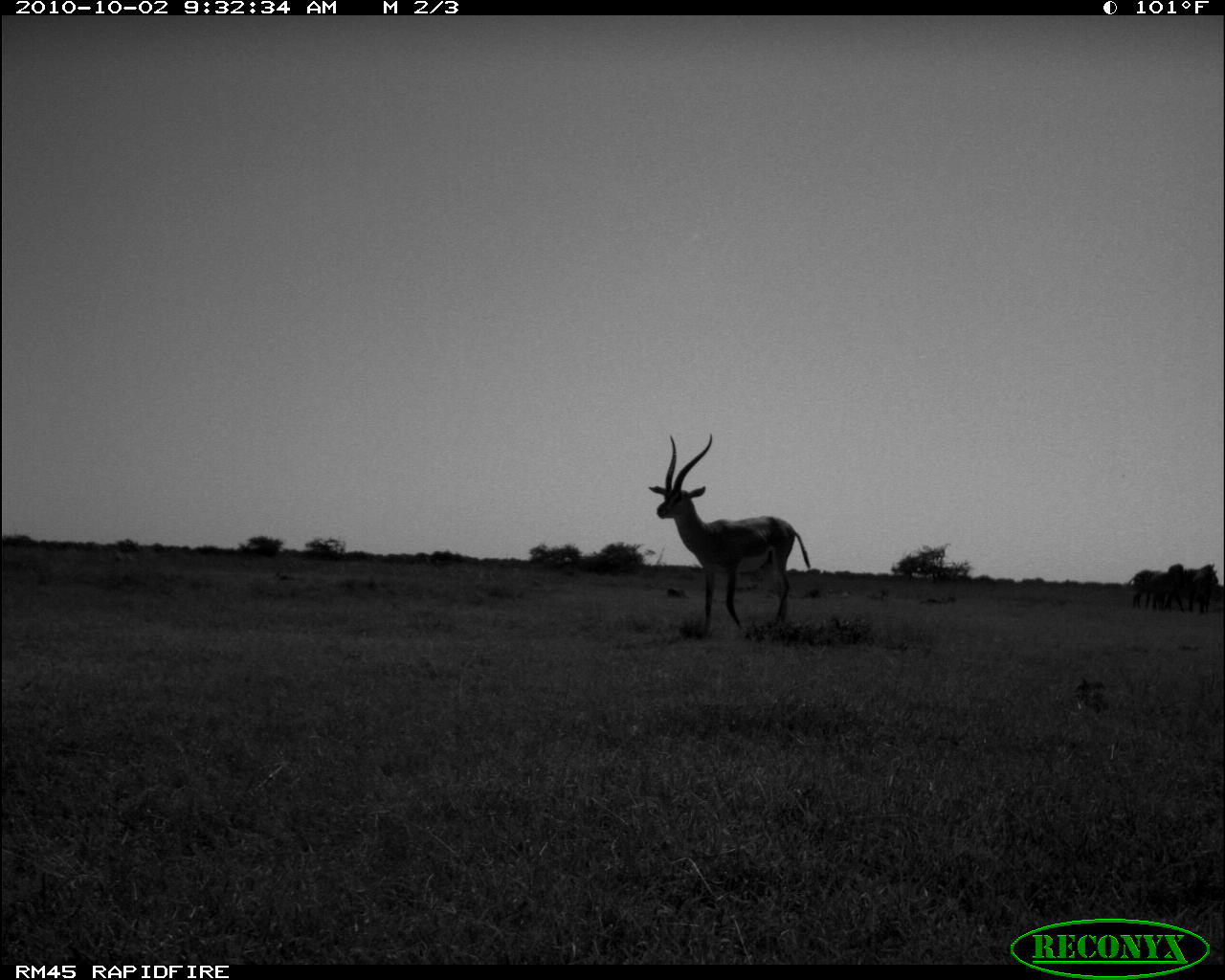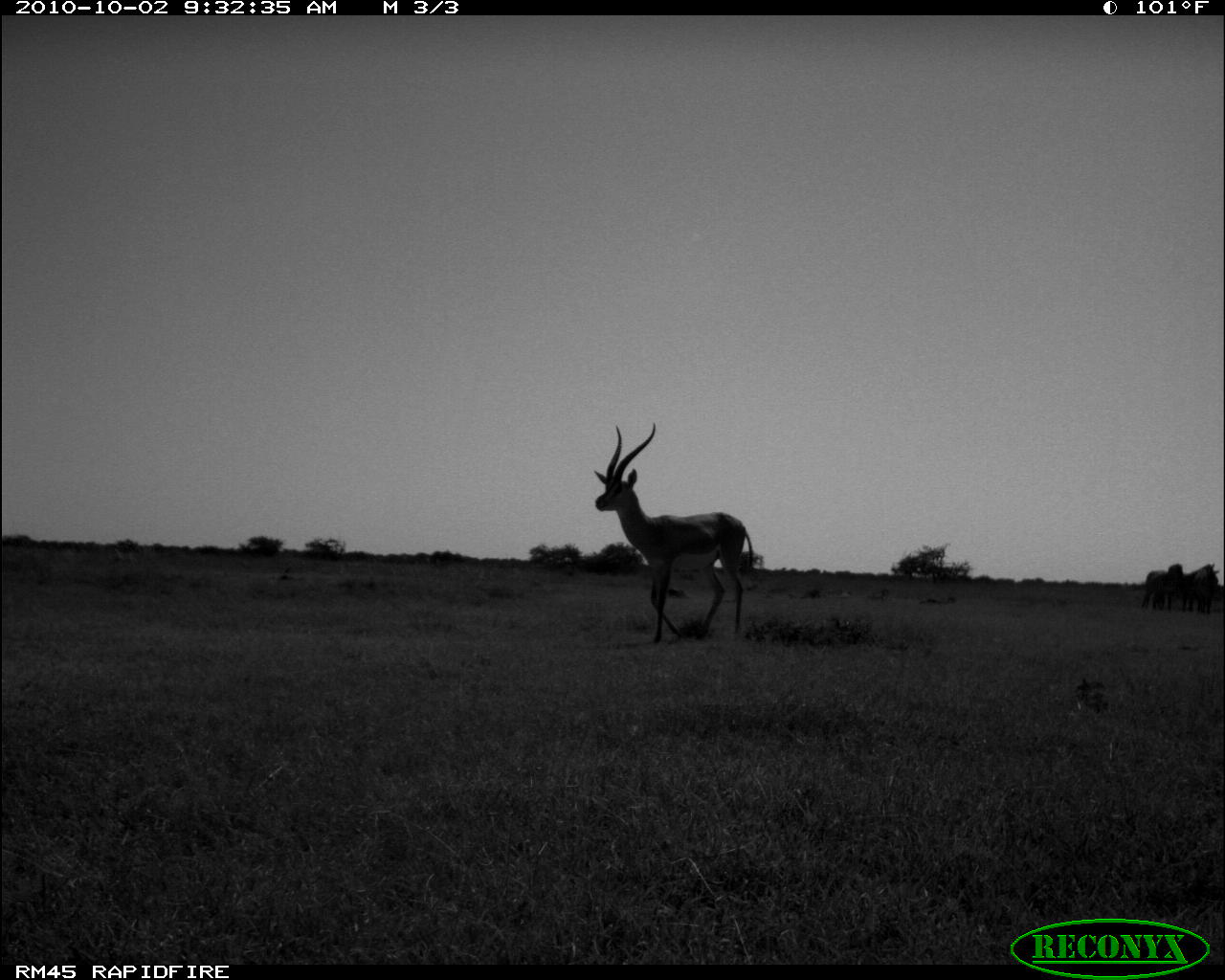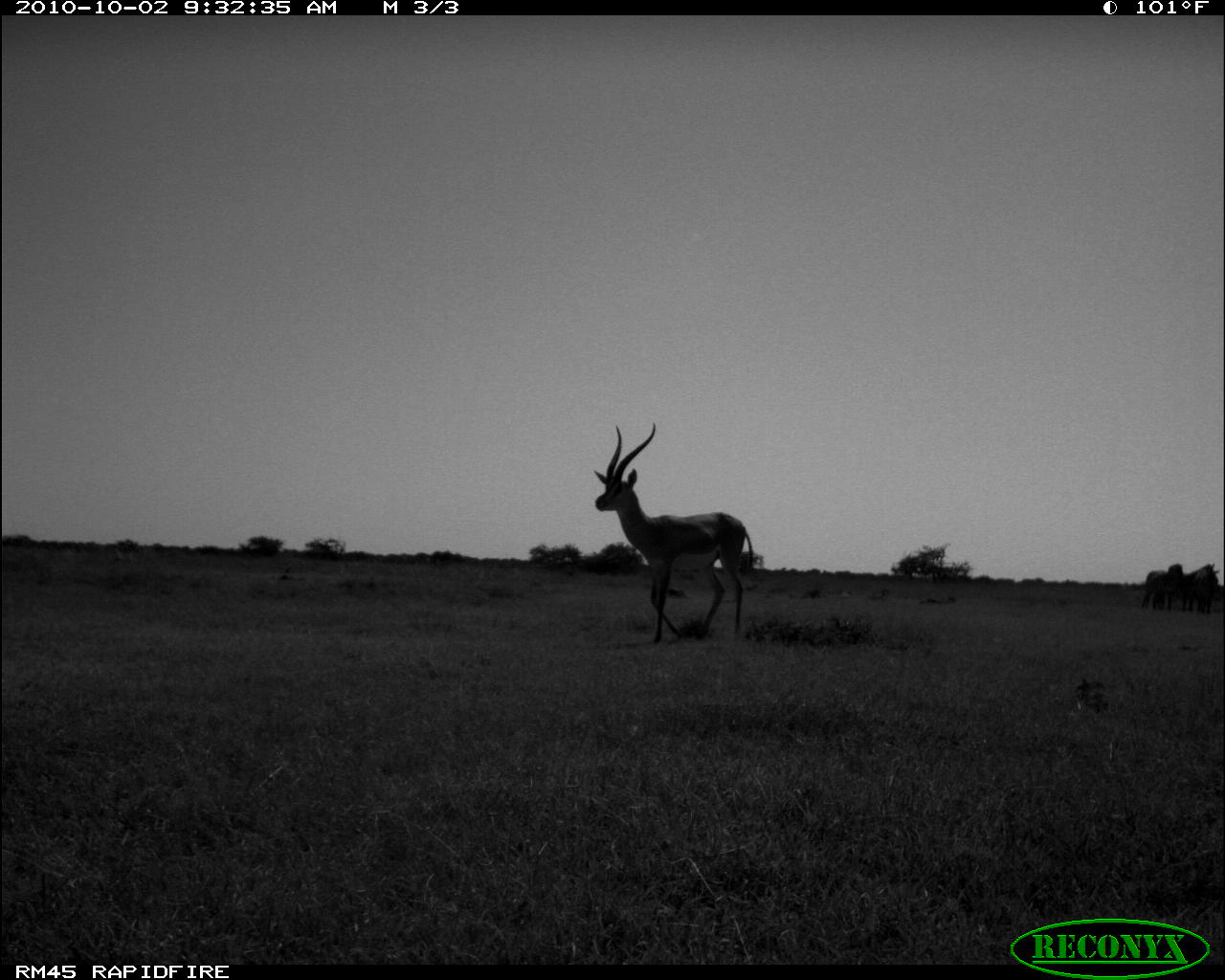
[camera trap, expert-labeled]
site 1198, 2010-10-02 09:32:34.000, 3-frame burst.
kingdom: Animalia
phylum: Chordata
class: Mammalia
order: Artiodactyla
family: Bovidae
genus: Nanger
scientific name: Nanger granti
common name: grant's gazelle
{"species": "Nanger granti (grant's gazelle)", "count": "1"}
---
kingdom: Animalia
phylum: Chordata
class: Mammalia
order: Perissodactyla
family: Equidae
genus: Equus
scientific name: Equus quagga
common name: plains zebra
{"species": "Equus quagga (plains zebra)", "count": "3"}